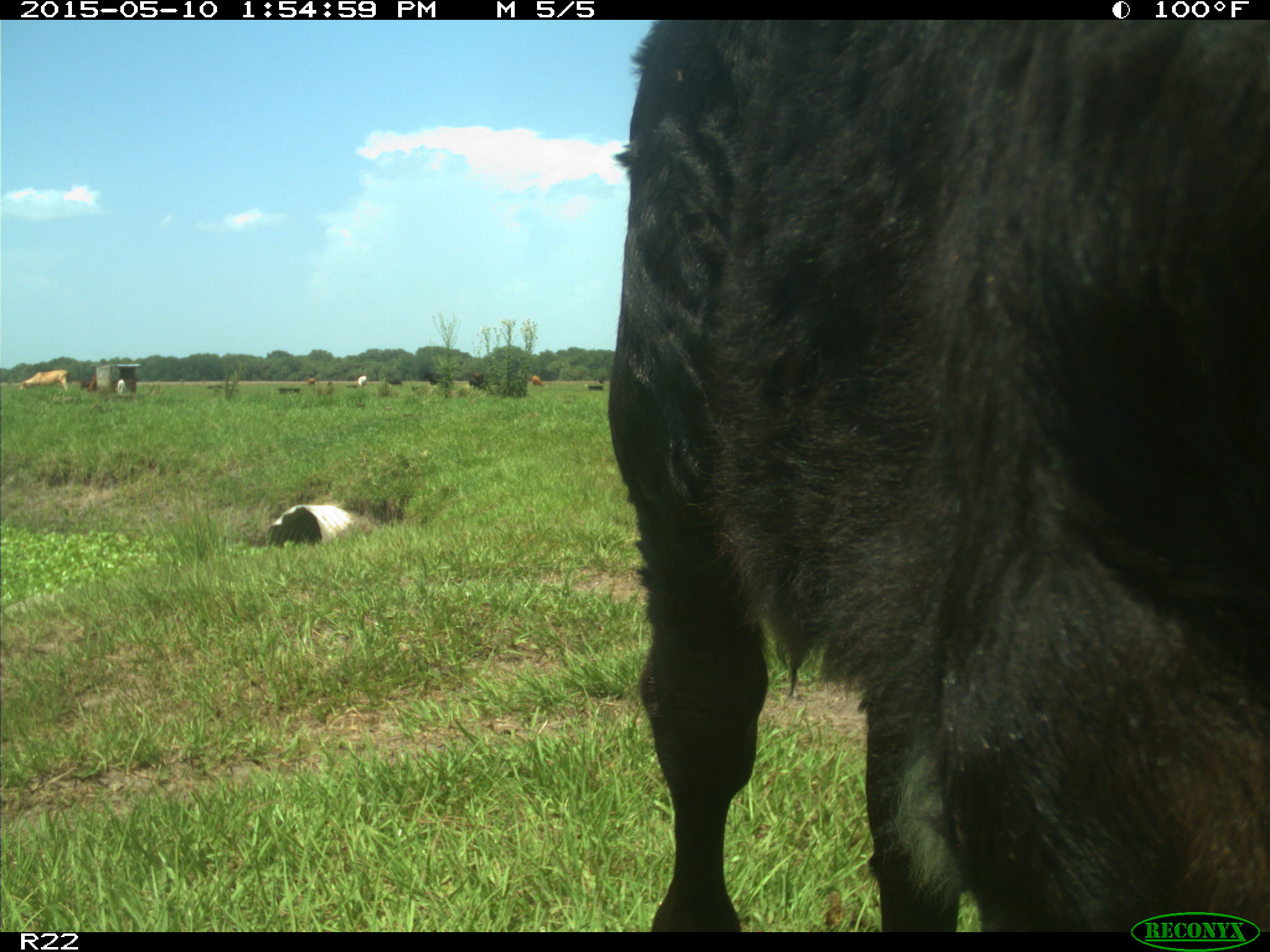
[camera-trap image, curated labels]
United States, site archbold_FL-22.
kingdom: Animalia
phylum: Chordata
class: Mammalia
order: Artiodactyla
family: Bovidae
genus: Bos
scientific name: Bos taurus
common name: domestic cow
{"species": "Bos taurus (domestic cow)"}